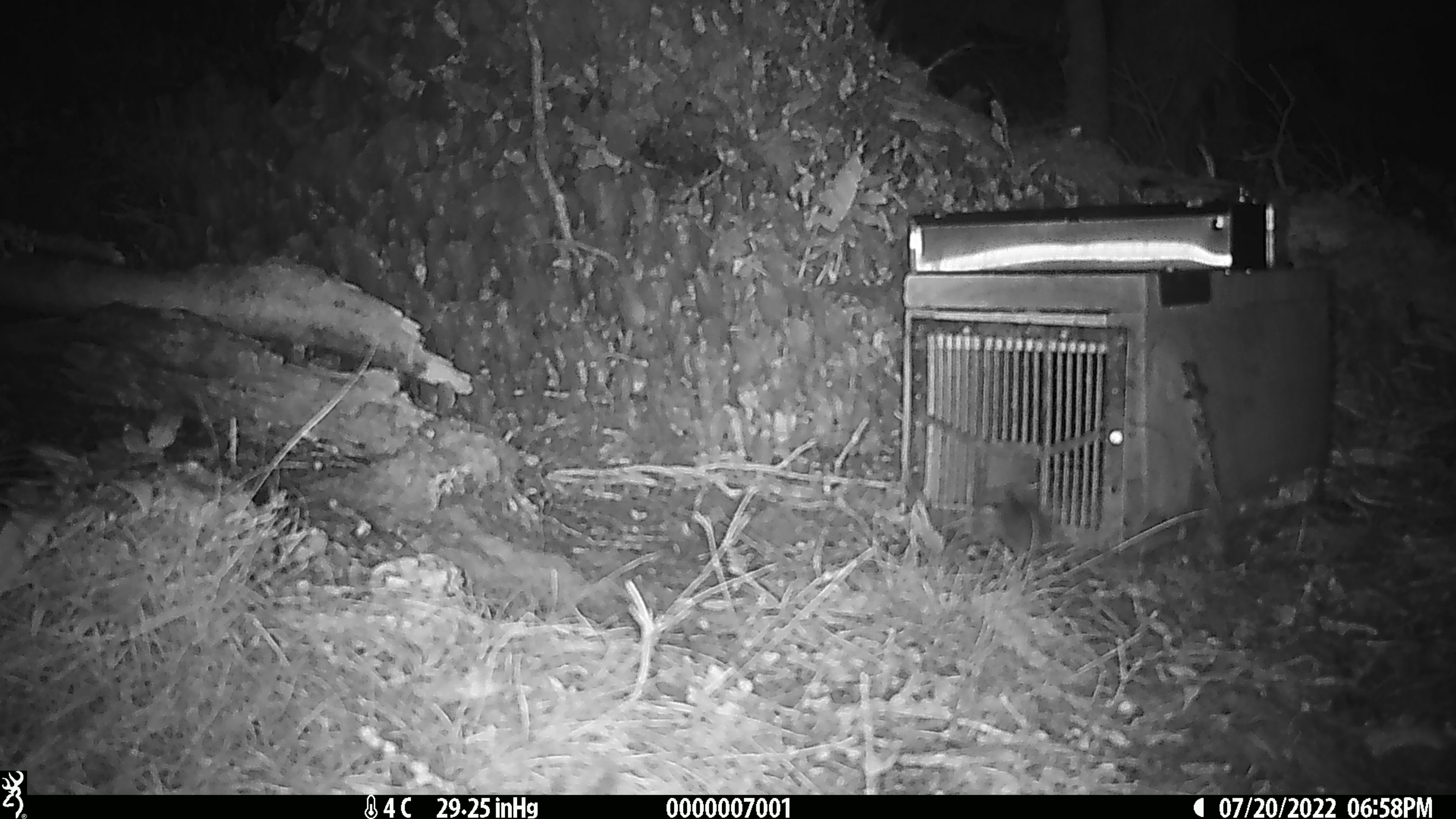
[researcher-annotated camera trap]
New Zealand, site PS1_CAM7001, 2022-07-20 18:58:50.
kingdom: Animalia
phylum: Chordata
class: Mammalia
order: Rodentia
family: Muridae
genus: Mus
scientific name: Mus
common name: mouse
Mouse (Mus).